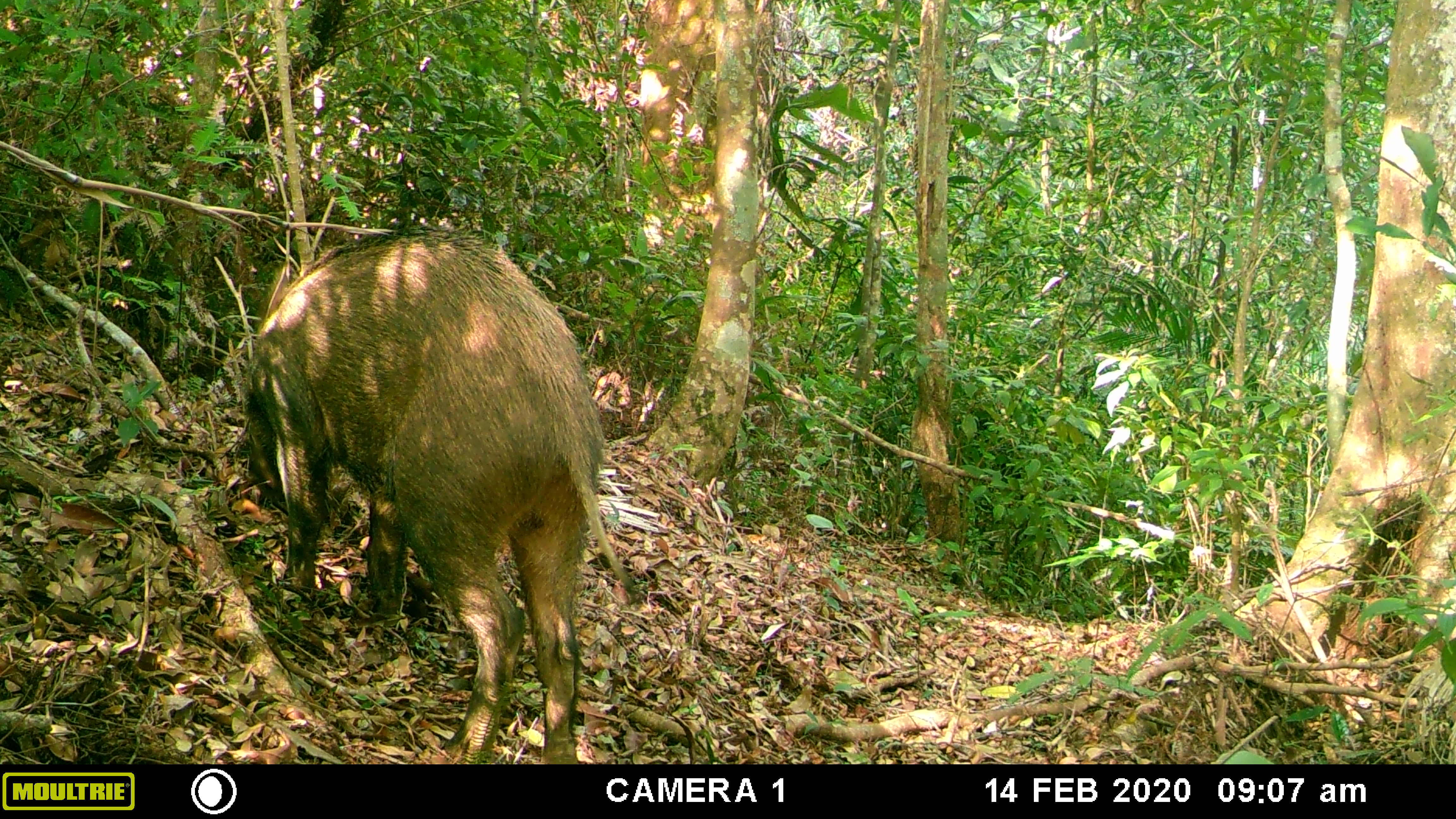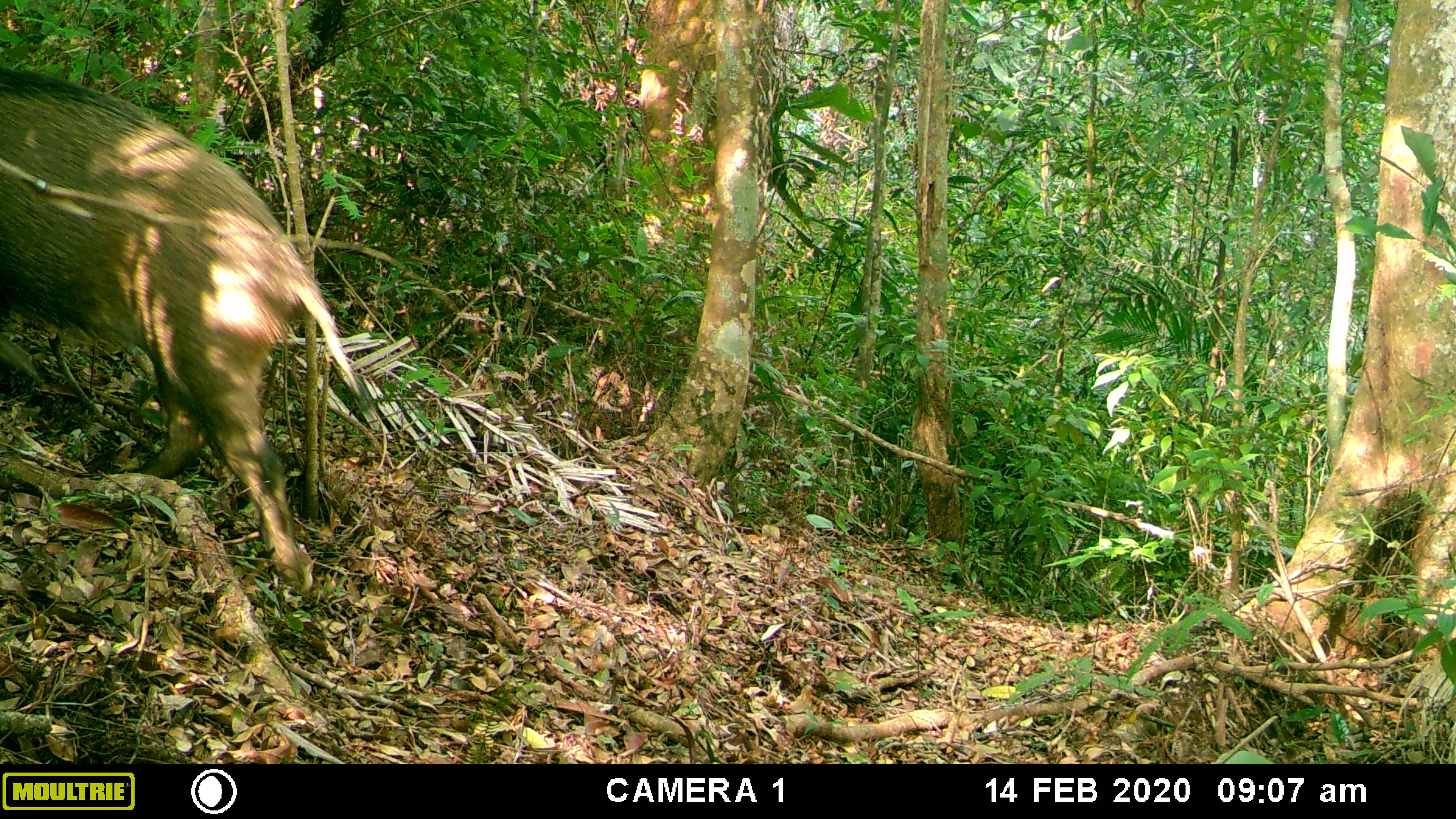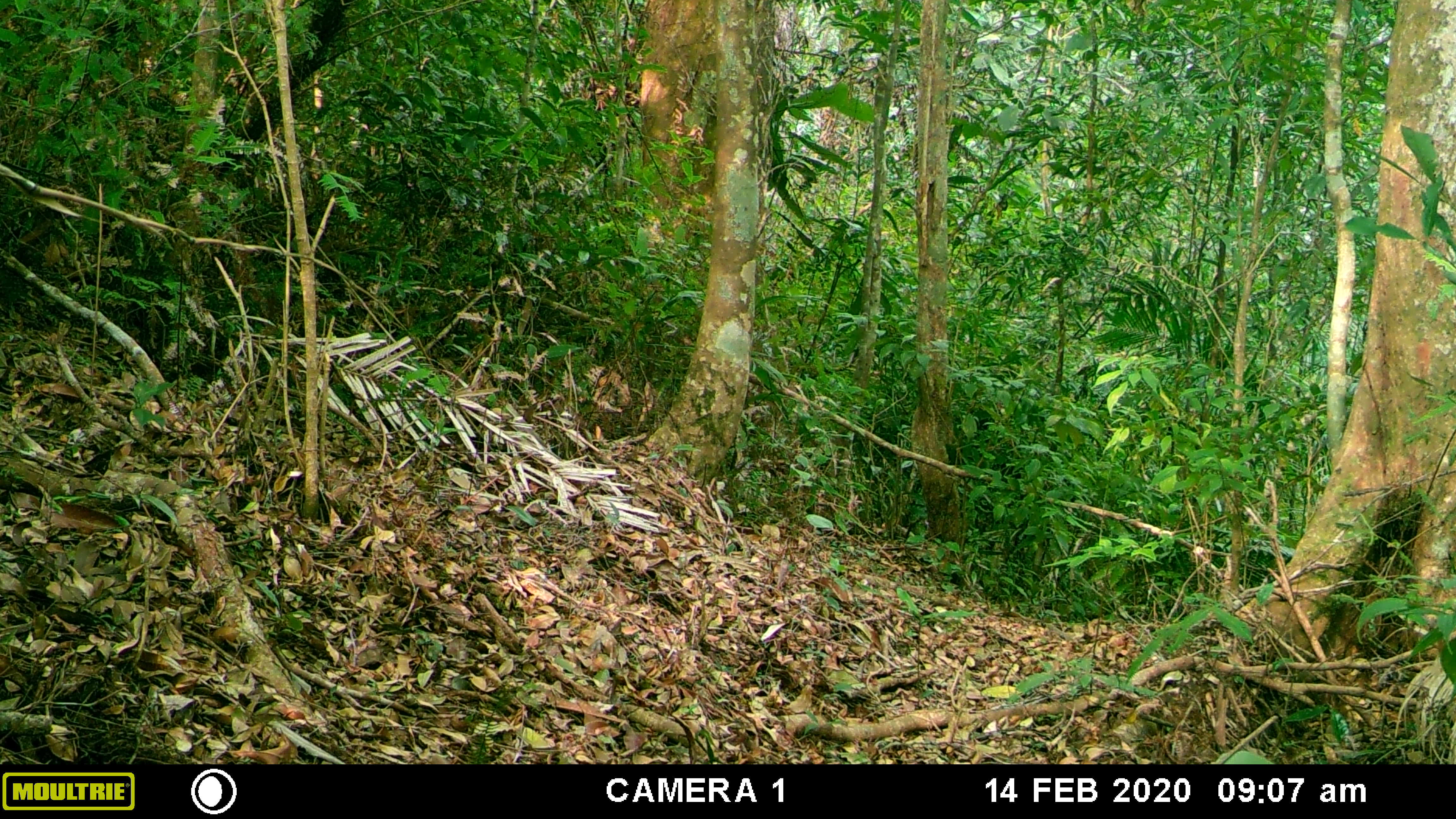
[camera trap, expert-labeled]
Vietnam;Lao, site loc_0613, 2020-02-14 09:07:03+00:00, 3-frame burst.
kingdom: Animalia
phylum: Chordata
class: Mammalia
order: Artiodactyla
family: Suidae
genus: Sus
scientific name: Sus scrofa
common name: eurasian wild pig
Eurasian wild pig (Sus scrofa). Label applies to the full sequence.